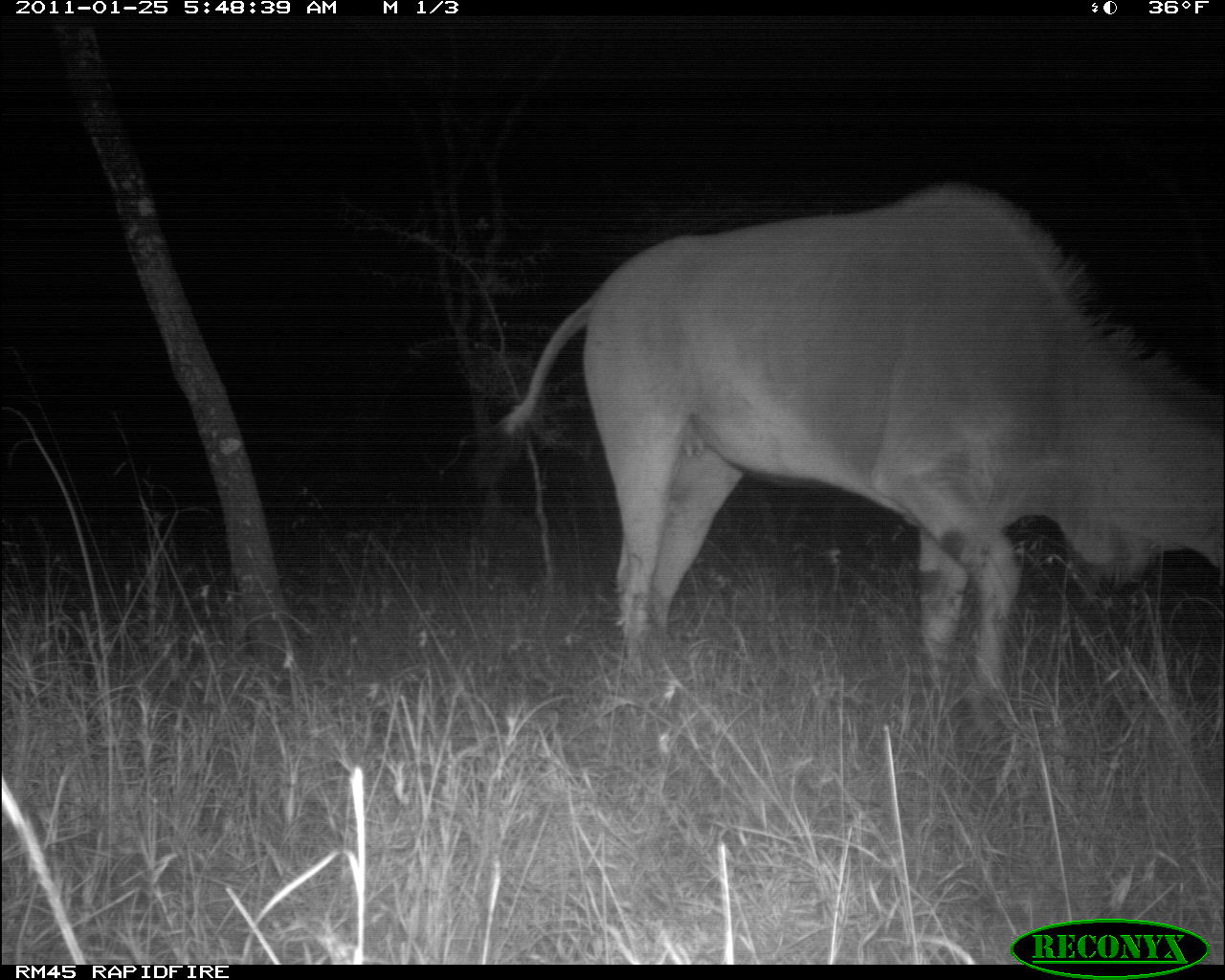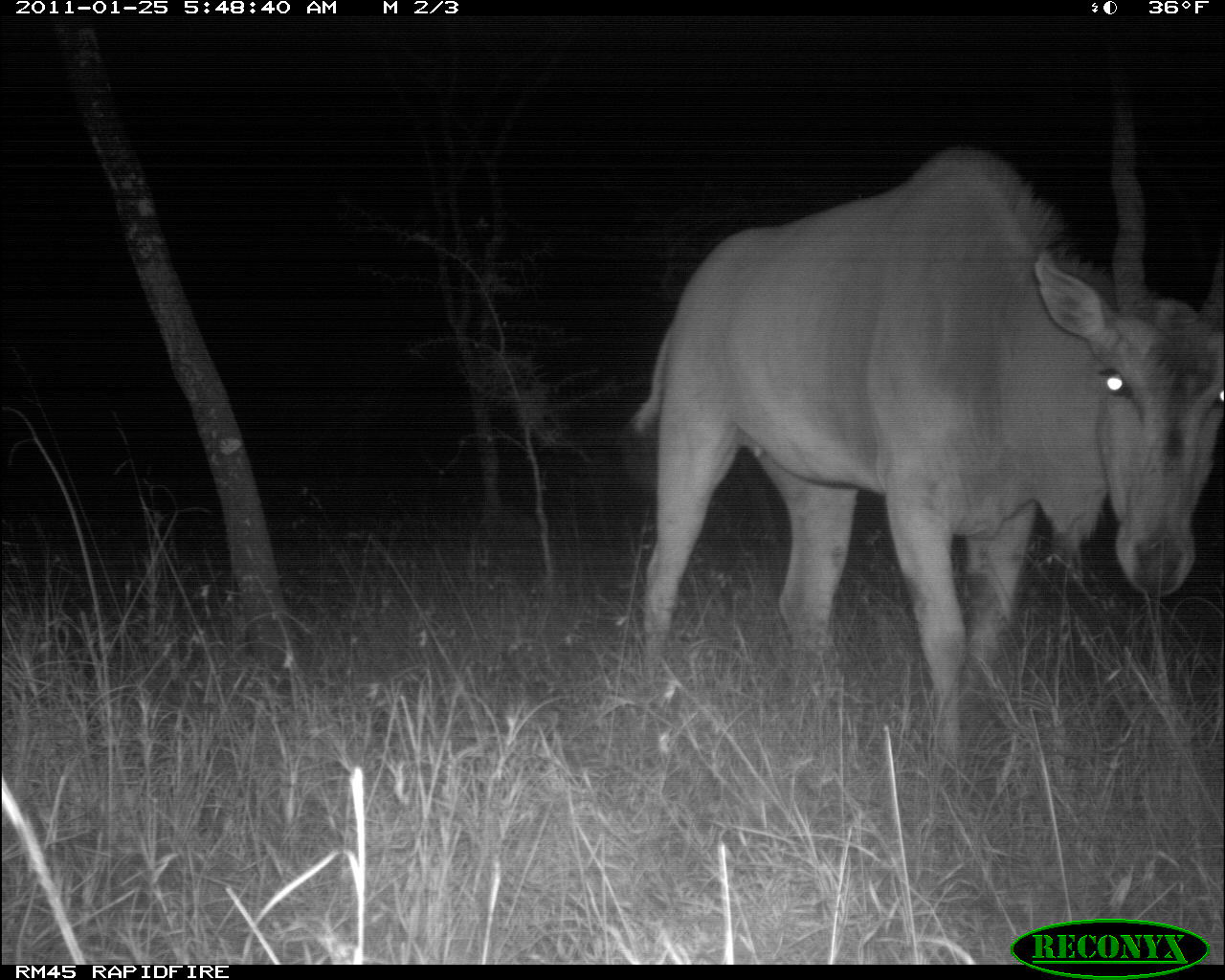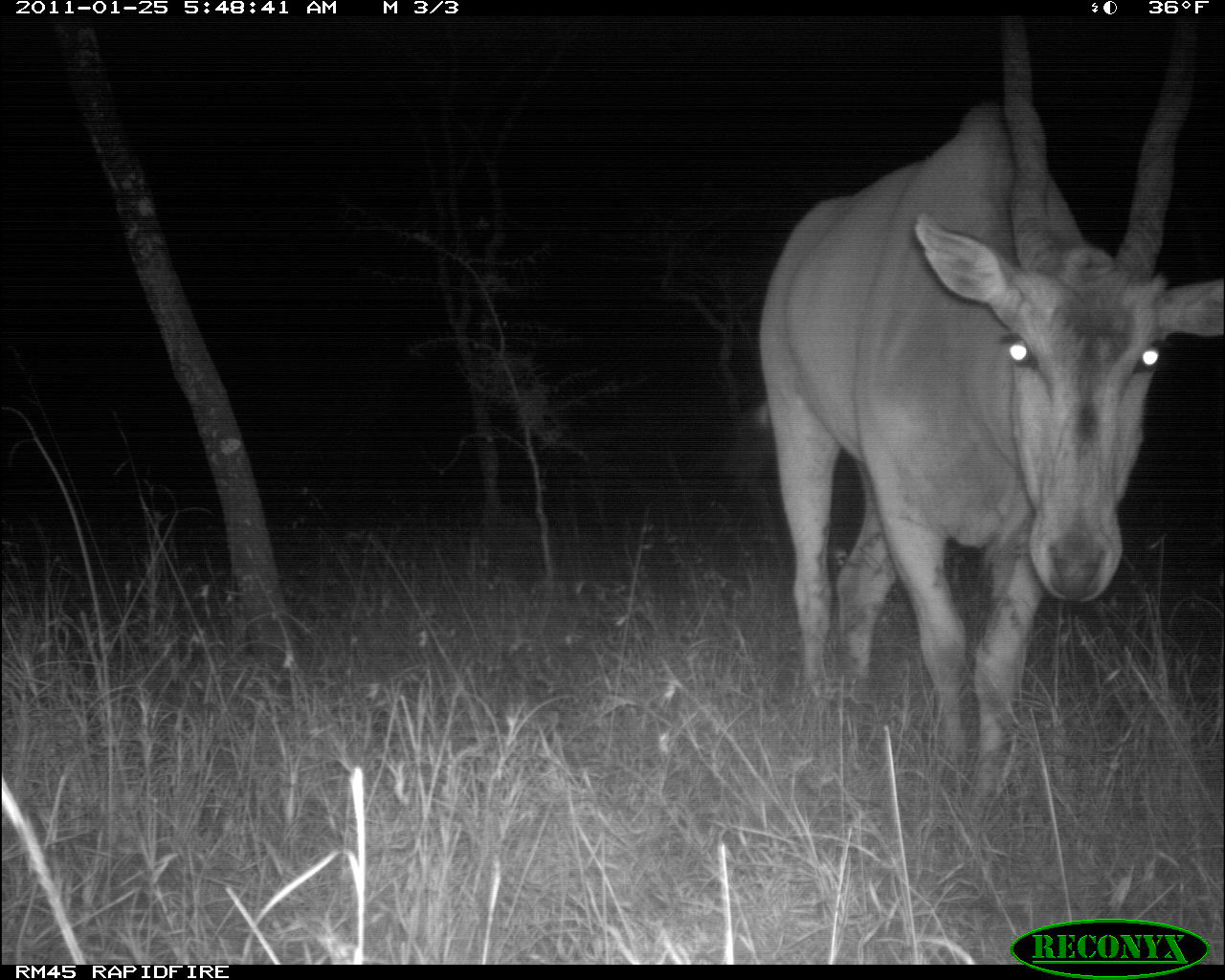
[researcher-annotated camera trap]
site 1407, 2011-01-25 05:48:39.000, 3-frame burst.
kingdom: Animalia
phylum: Chordata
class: Mammalia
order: Artiodactyla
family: Bovidae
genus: Madoqua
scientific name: Madoqua guentheri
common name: günther's dik-dik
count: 1